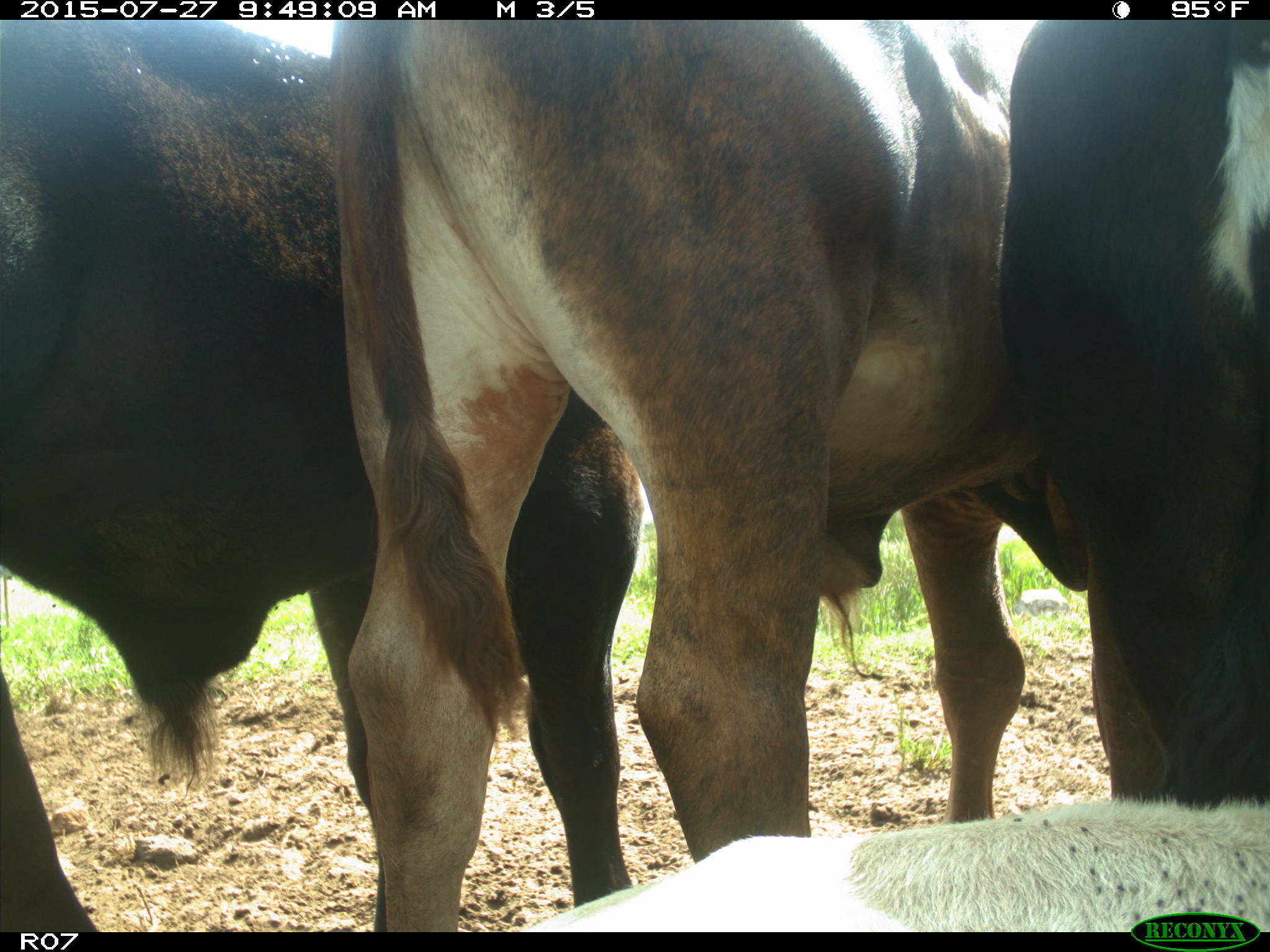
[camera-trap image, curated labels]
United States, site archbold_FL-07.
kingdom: Animalia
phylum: Chordata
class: Mammalia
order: Artiodactyla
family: Bovidae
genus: Bos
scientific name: Bos taurus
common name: domestic cow